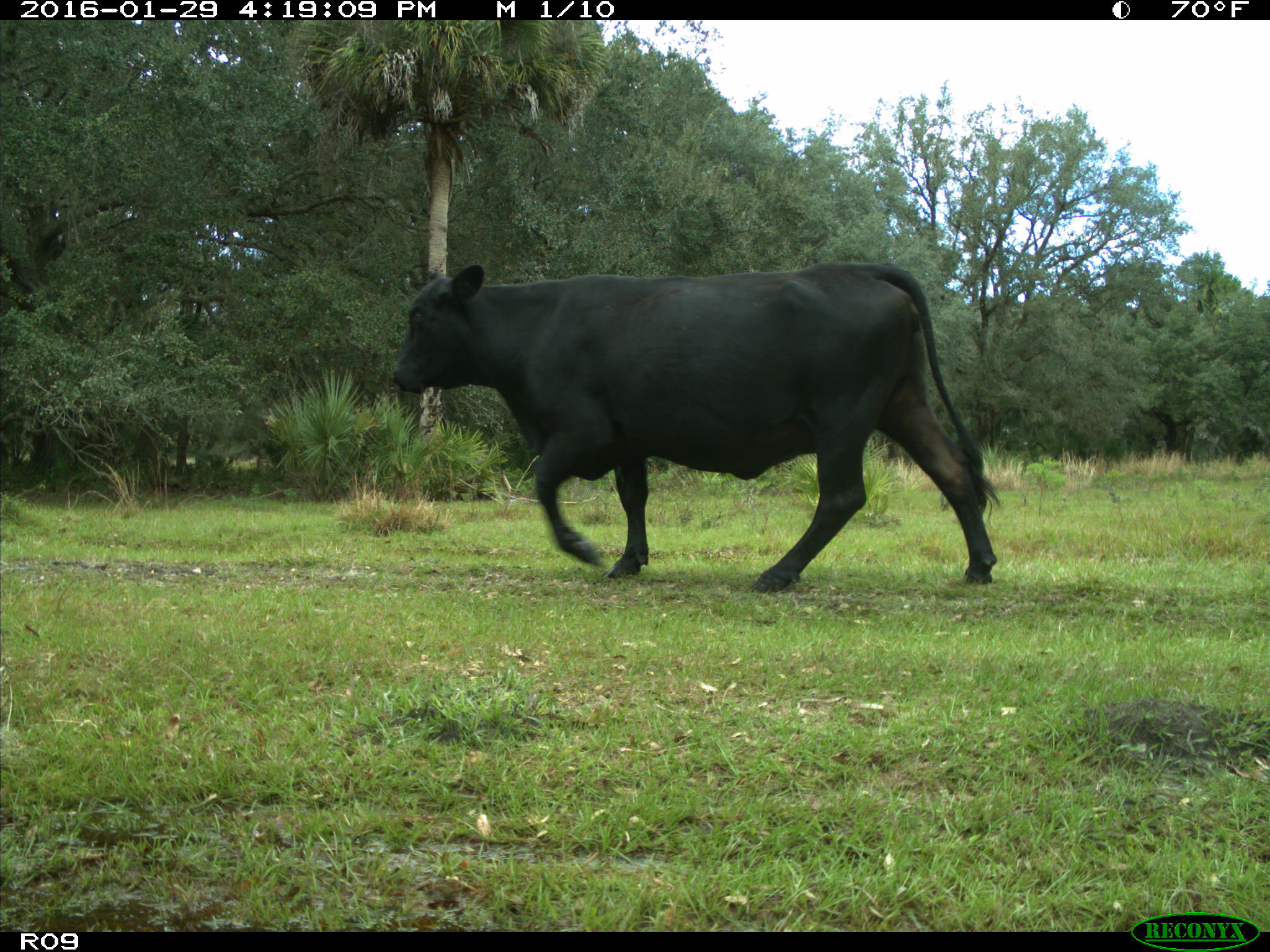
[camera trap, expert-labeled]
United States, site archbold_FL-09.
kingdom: Animalia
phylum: Chordata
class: Mammalia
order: Artiodactyla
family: Bovidae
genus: Bos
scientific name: Bos taurus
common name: domestic cow